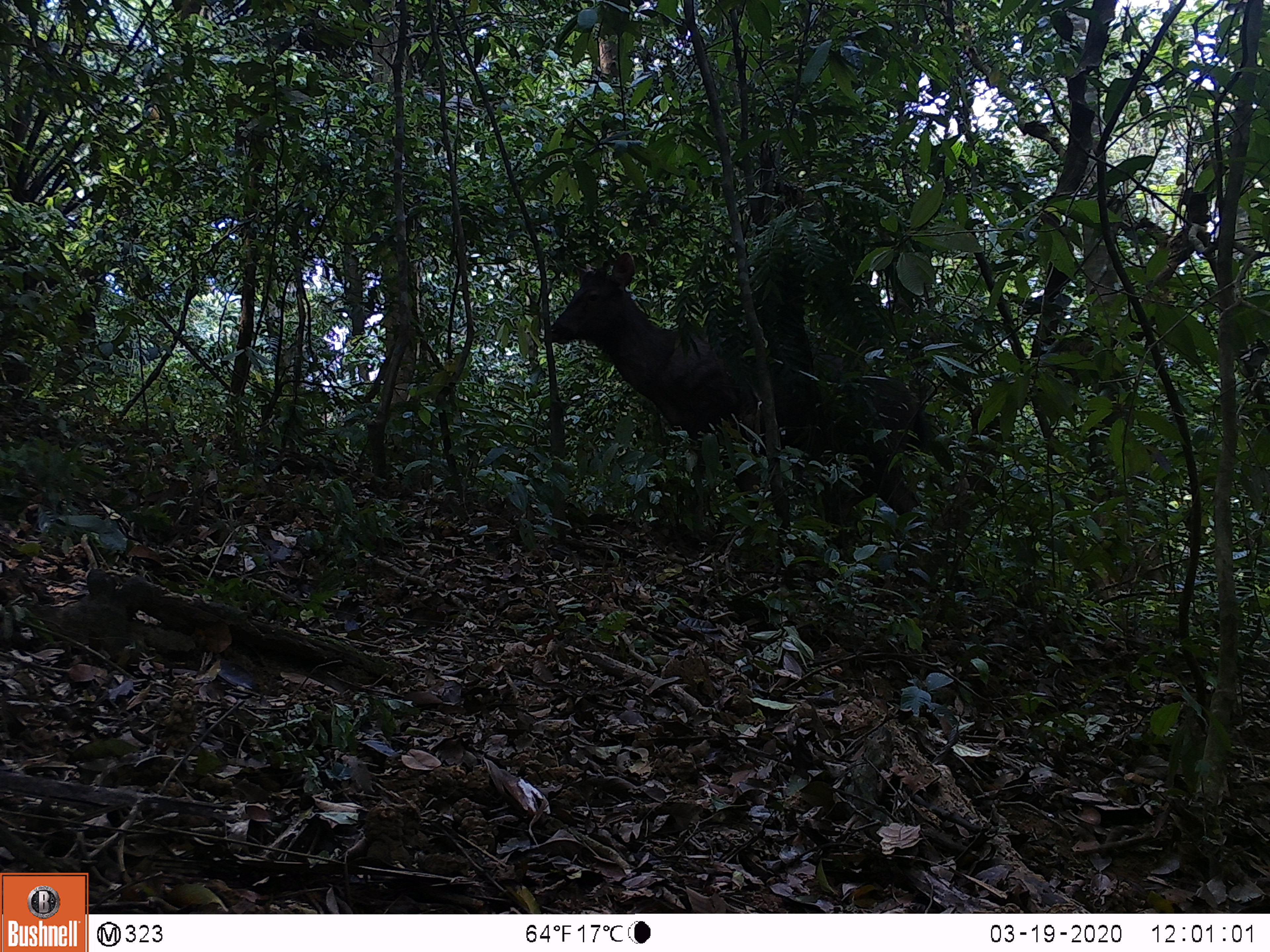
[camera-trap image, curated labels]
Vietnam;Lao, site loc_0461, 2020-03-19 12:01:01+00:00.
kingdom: Animalia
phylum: Chordata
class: Mammalia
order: Artiodactyla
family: Cervidae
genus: Rusa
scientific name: Rusa unicolor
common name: sambar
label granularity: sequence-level